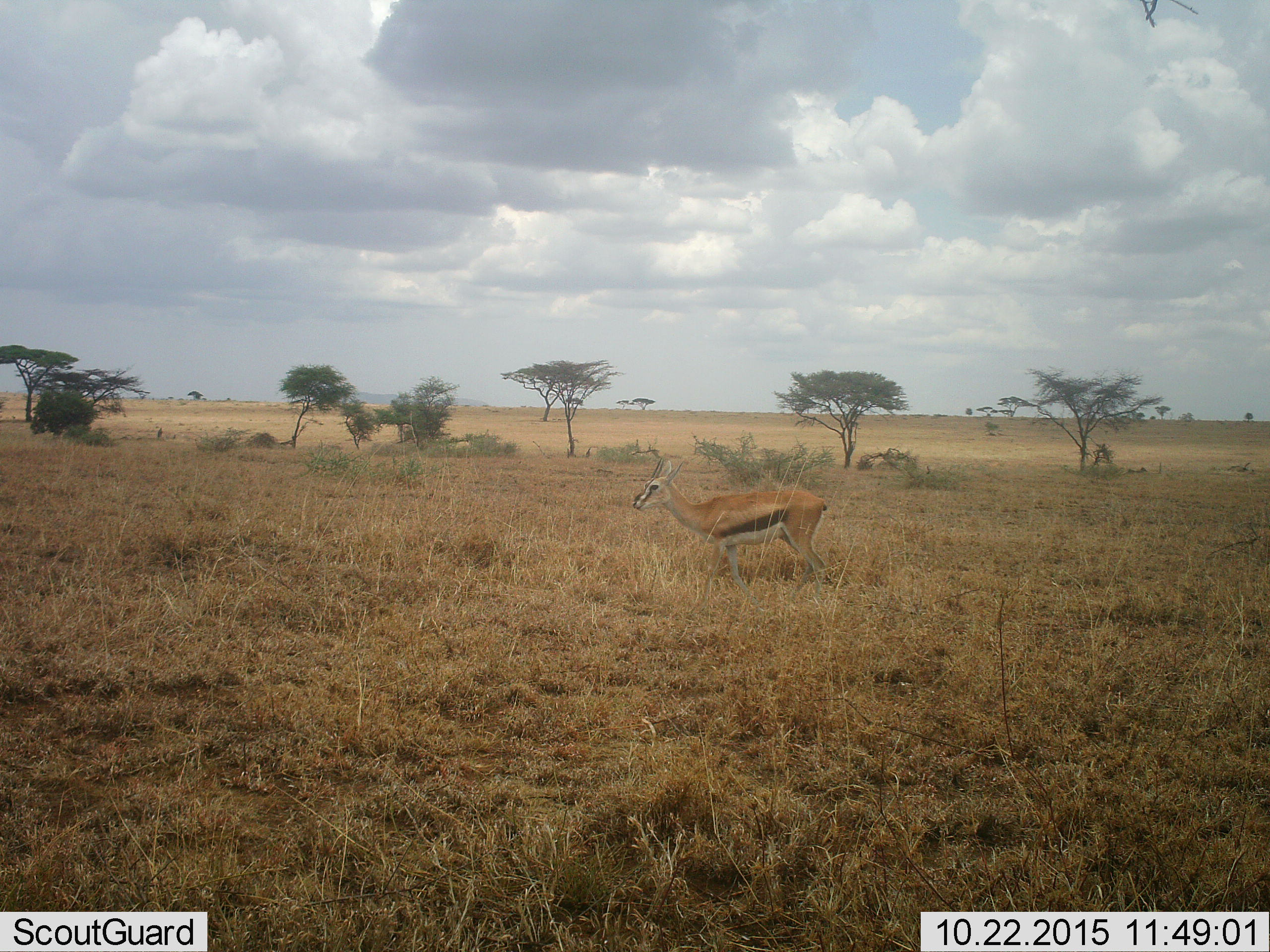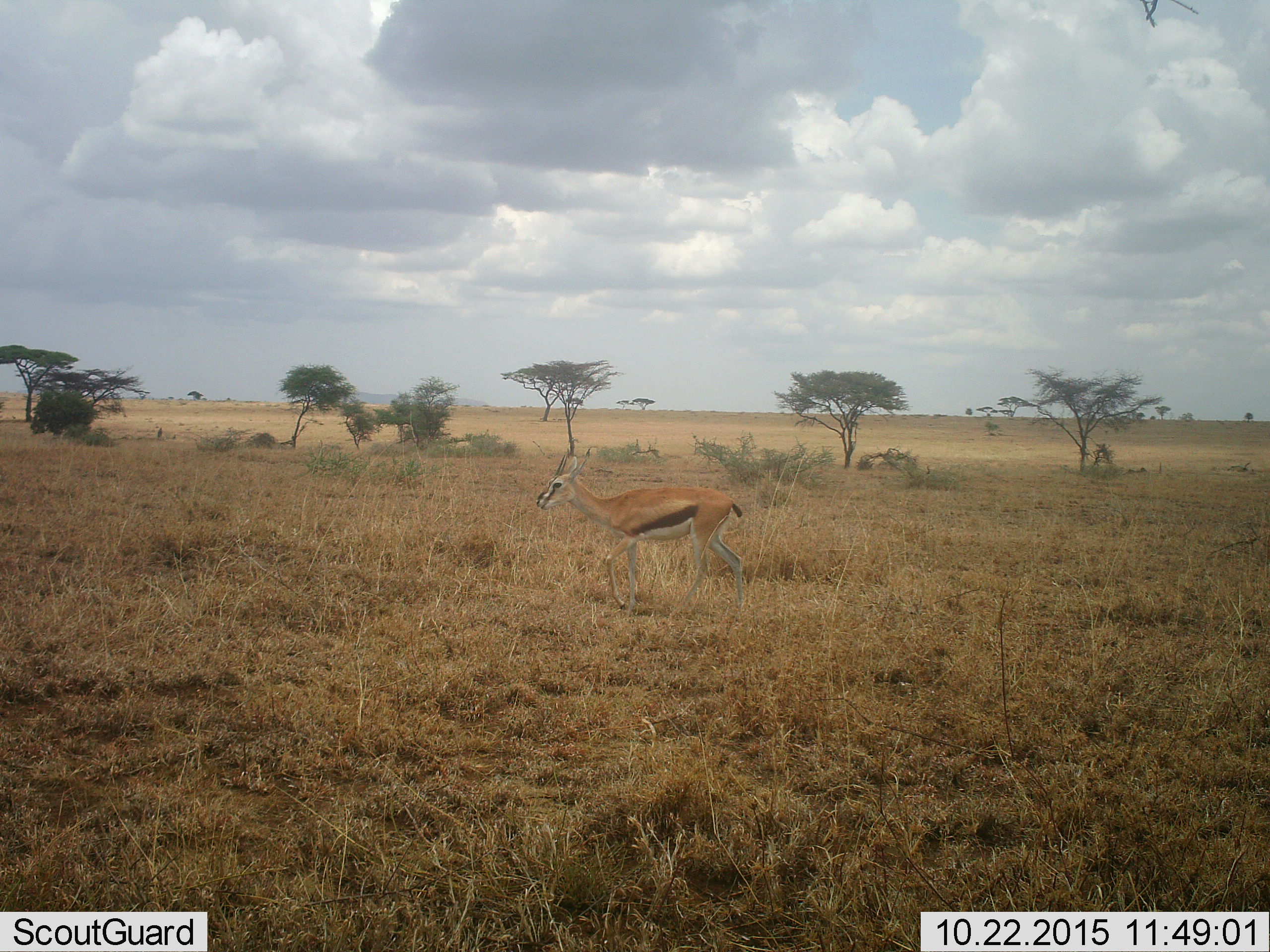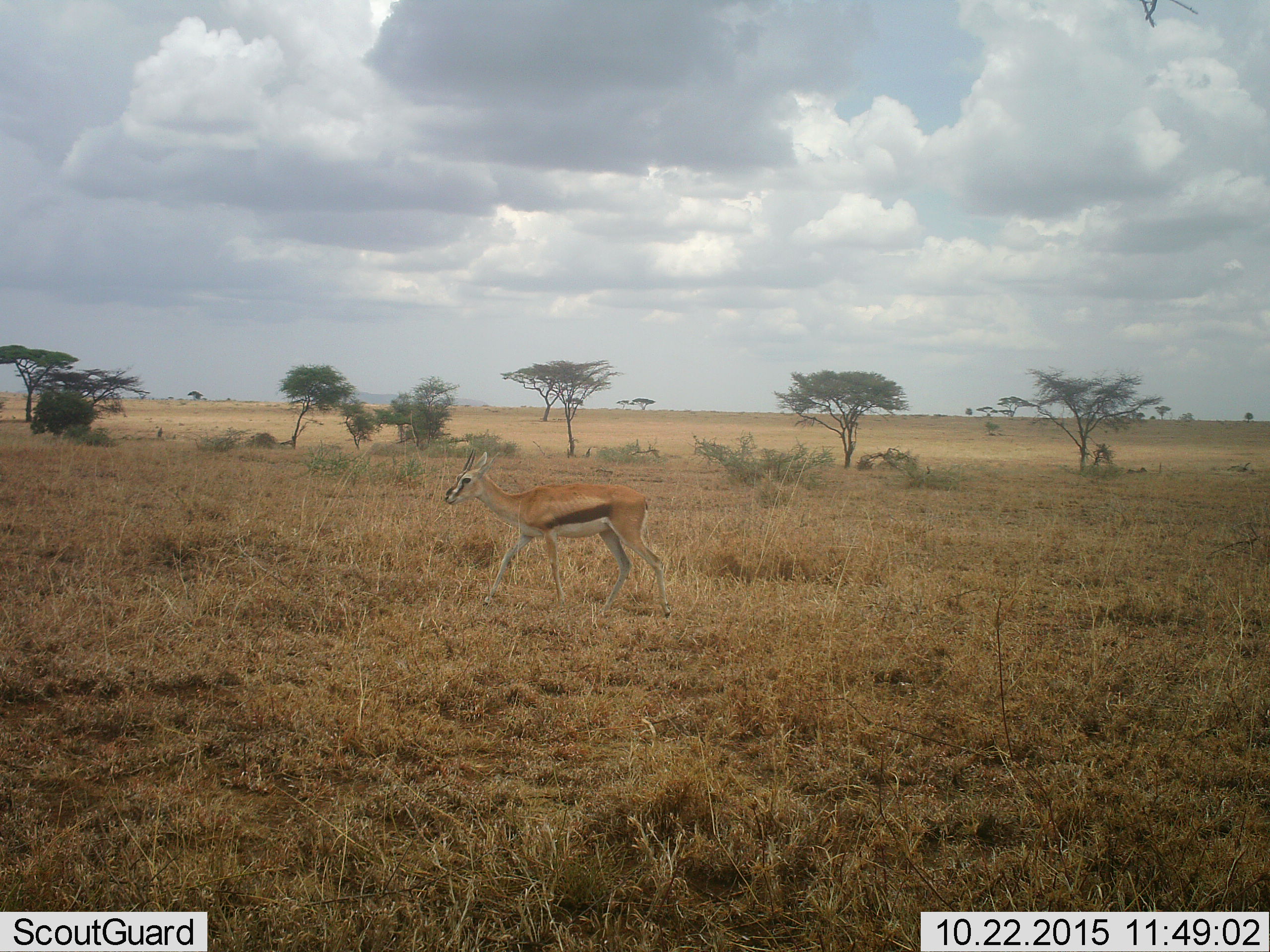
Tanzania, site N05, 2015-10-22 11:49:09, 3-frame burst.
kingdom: Animalia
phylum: Chordata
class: Mammalia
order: Artiodactyla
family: Bovidae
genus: Eudorcas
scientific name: Eudorcas thomsonii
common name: thomson's gazelle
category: gazellethomsons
Gazellethomsons (thomson's gazelle) (Eudorcas thomsonii), count 1. Behavior (volunteer vote fractions): standing 33%, resting 11%, moving 67%, interacting 0%. Young present (vote fraction): 0%. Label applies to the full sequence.